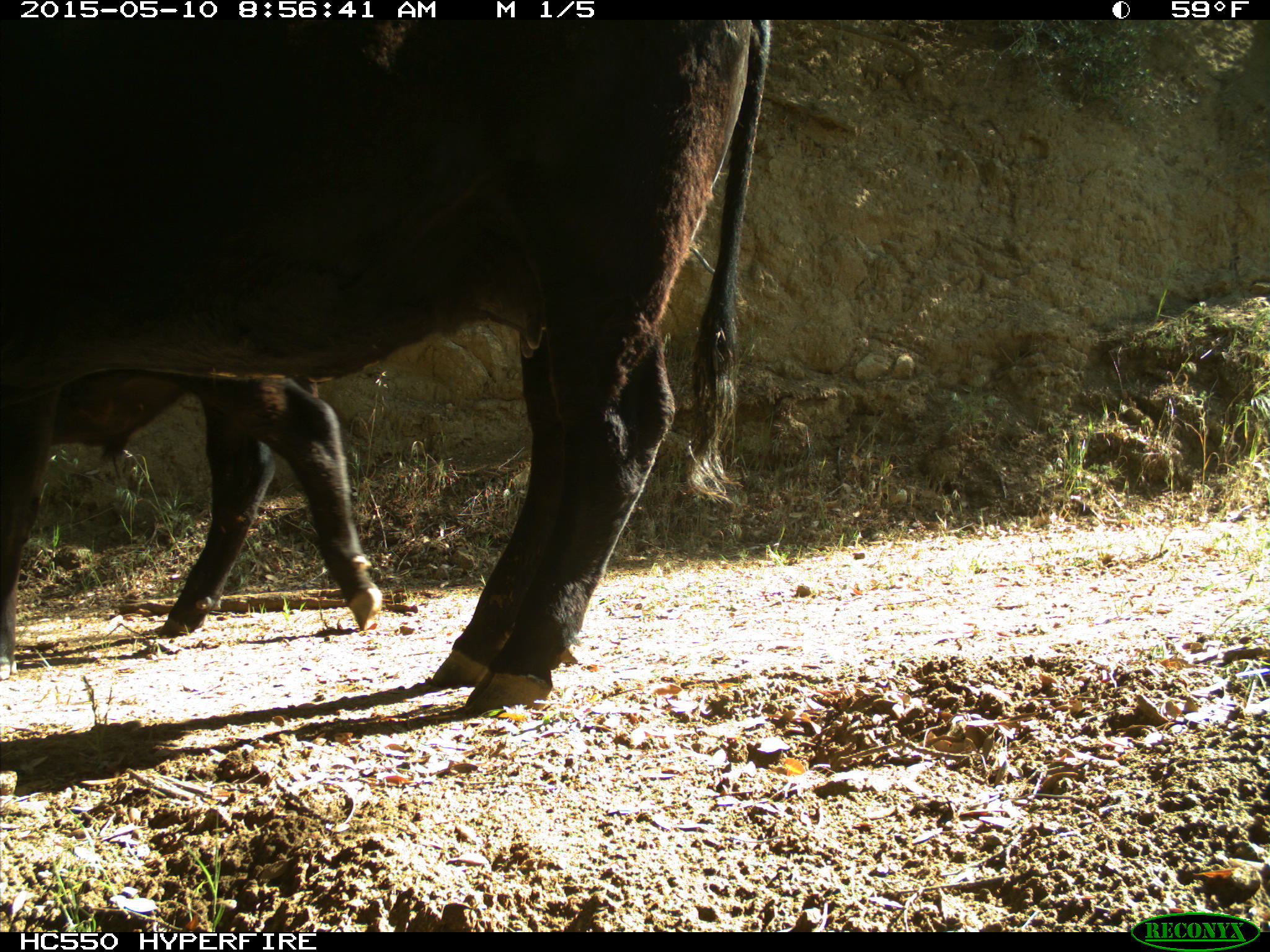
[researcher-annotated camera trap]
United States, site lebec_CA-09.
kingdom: Animalia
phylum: Chordata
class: Mammalia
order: Artiodactyla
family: Bovidae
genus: Bos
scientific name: Bos taurus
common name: domestic cow